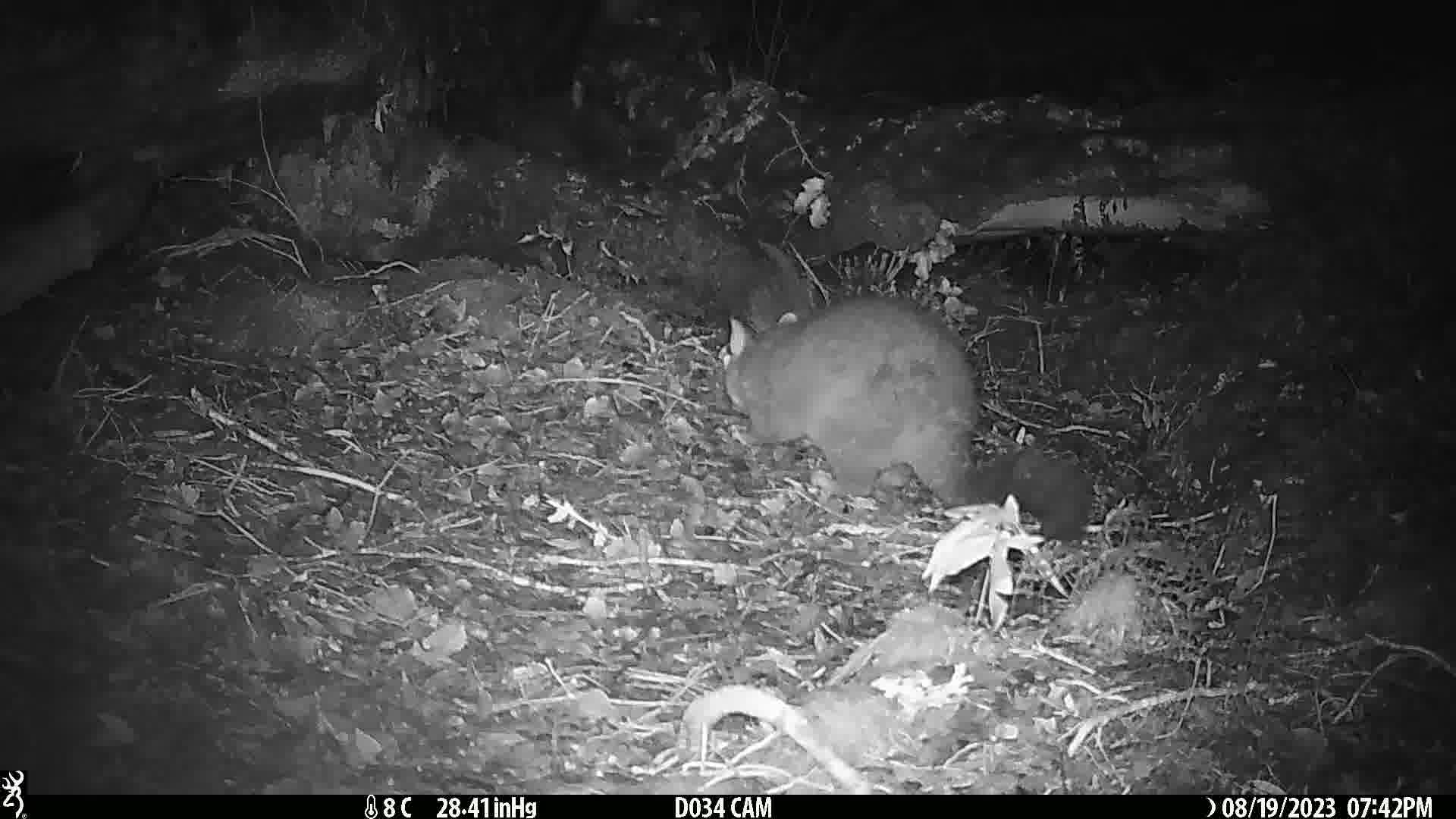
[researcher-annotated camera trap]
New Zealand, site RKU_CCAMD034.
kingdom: Animalia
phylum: Chordata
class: Mammalia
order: Diprotodontia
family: Phalangeridae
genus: Trichosurus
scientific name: Trichosurus vulpecula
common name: common brushtail possum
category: possum